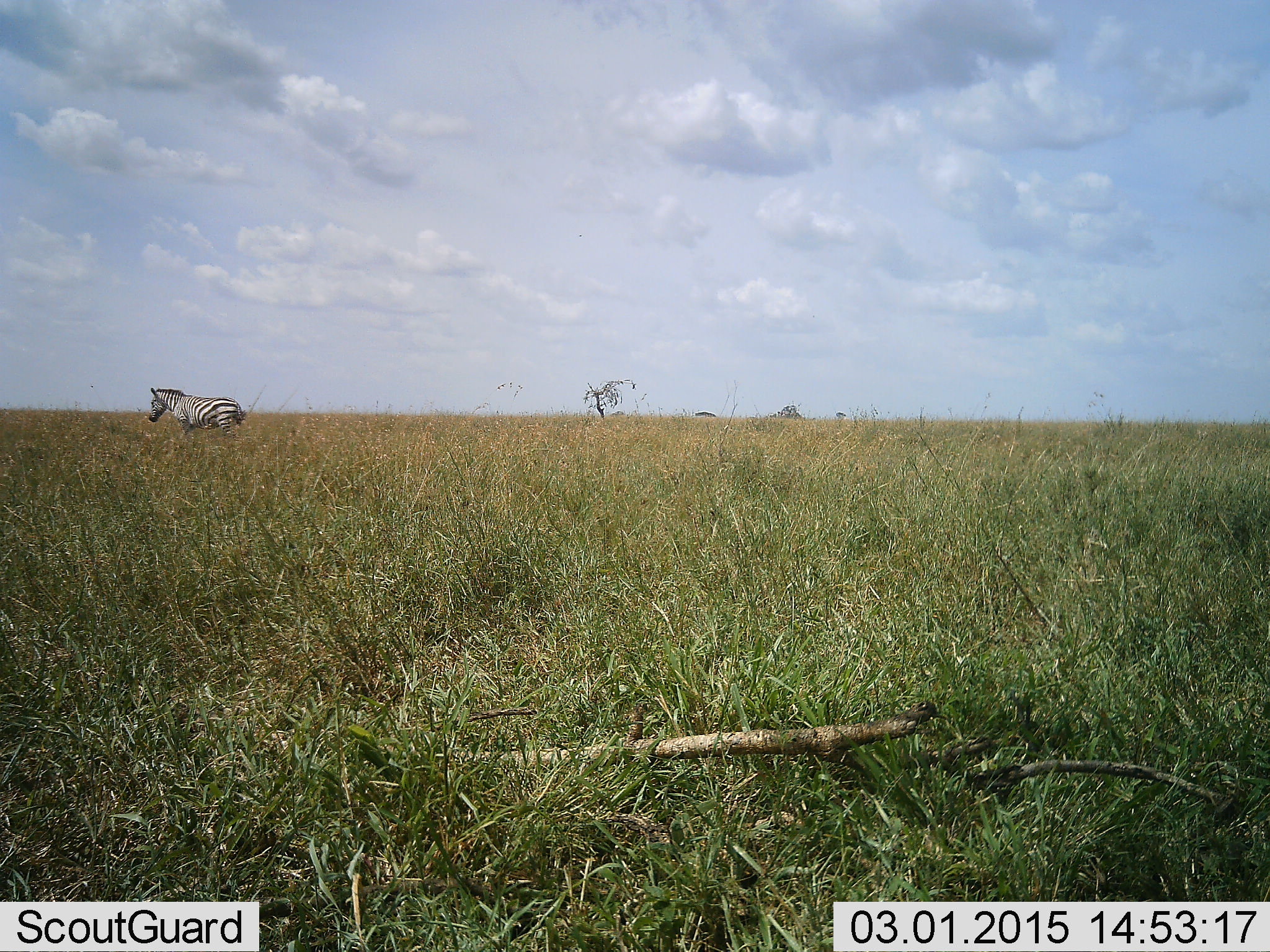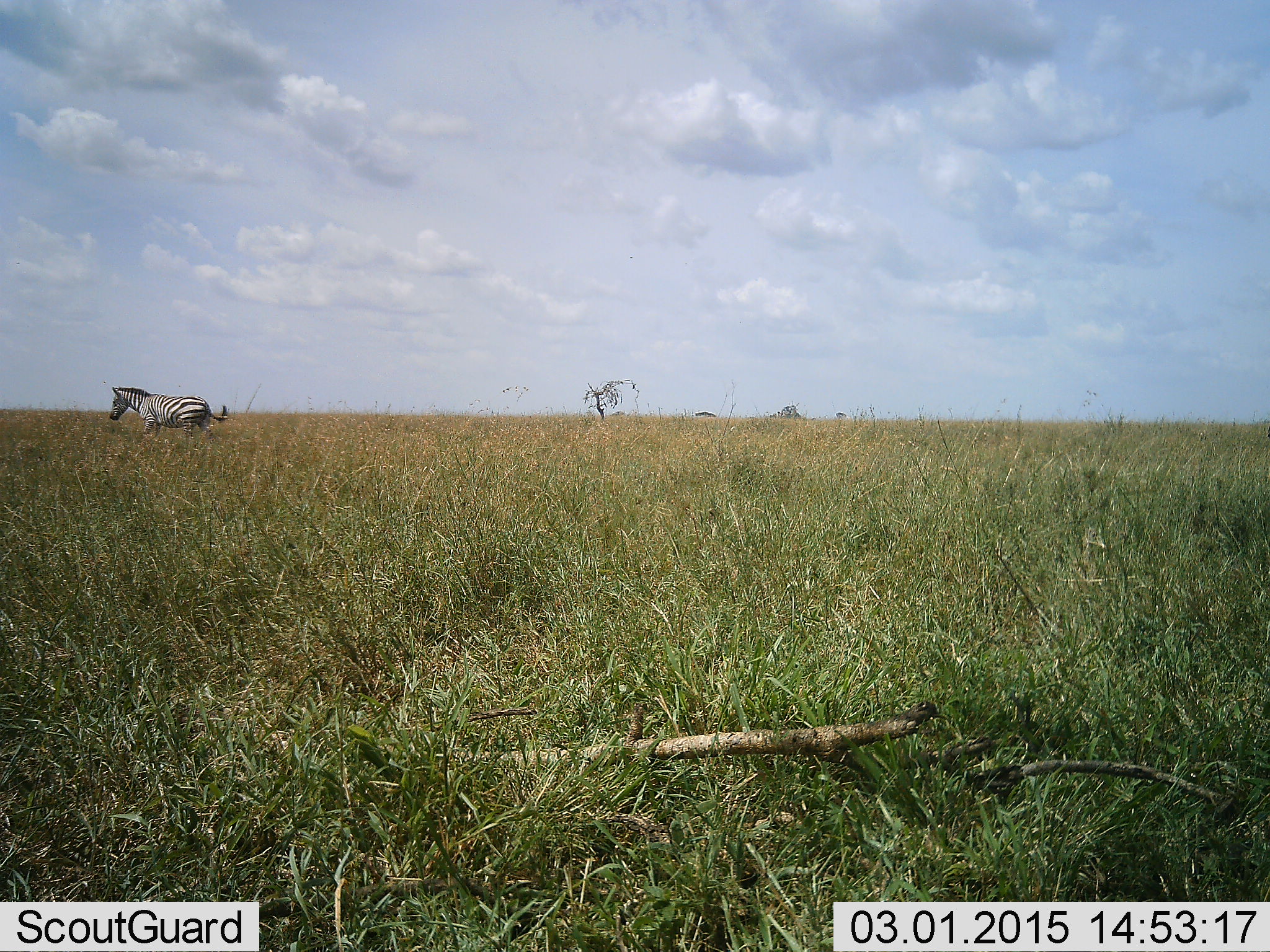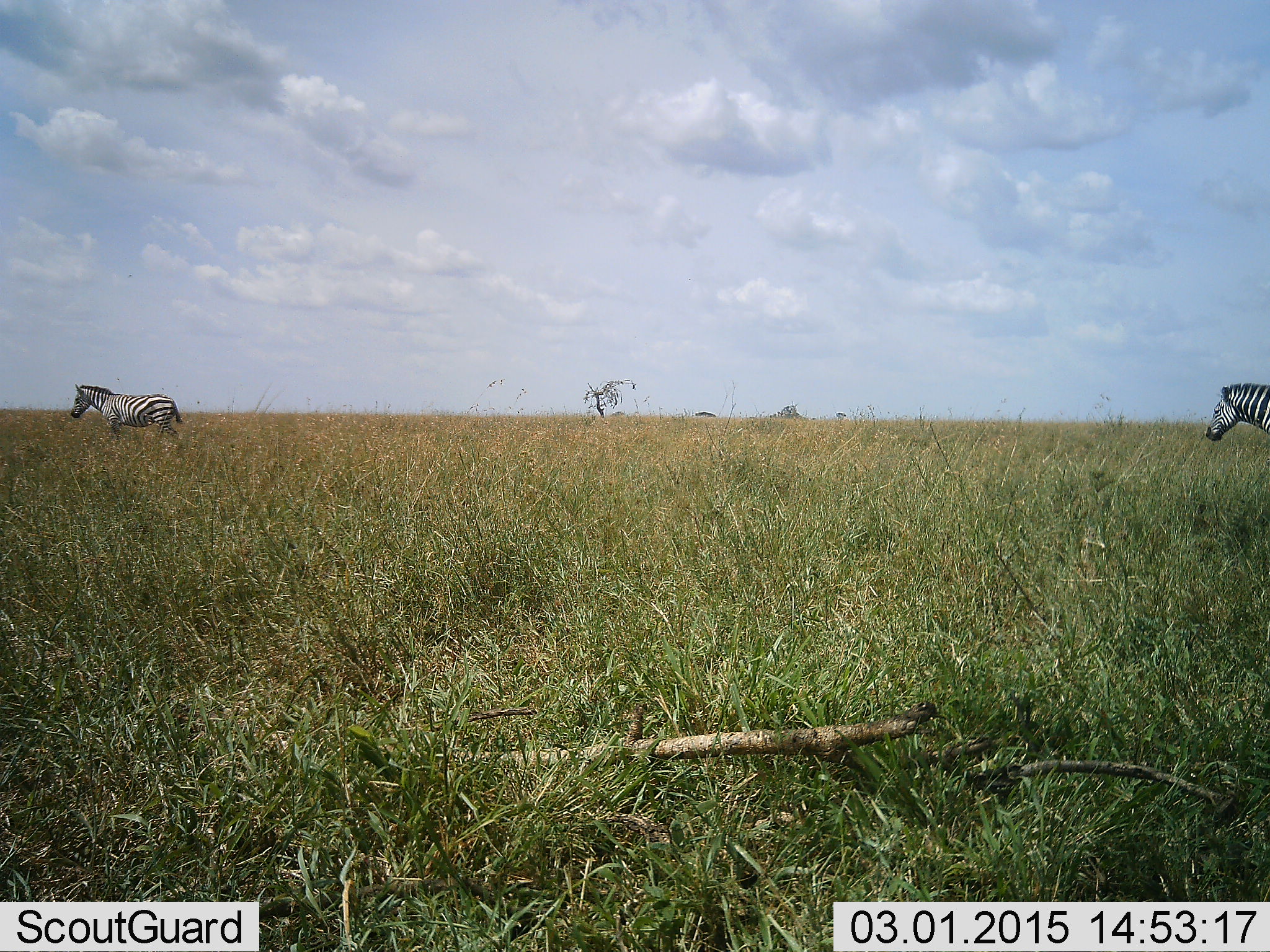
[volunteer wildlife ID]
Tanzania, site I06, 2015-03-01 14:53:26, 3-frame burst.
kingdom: Animalia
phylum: Chordata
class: Mammalia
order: Perissodactyla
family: Equidae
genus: Equus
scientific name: Equus quagga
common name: plains zebra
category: zebra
Zebra (plains zebra) (Equus quagga), count 2. Behavior (volunteer vote fractions): standing 20%, resting 0%, moving 90%, interacting 0%. Young present (vote fraction): 0%. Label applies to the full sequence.